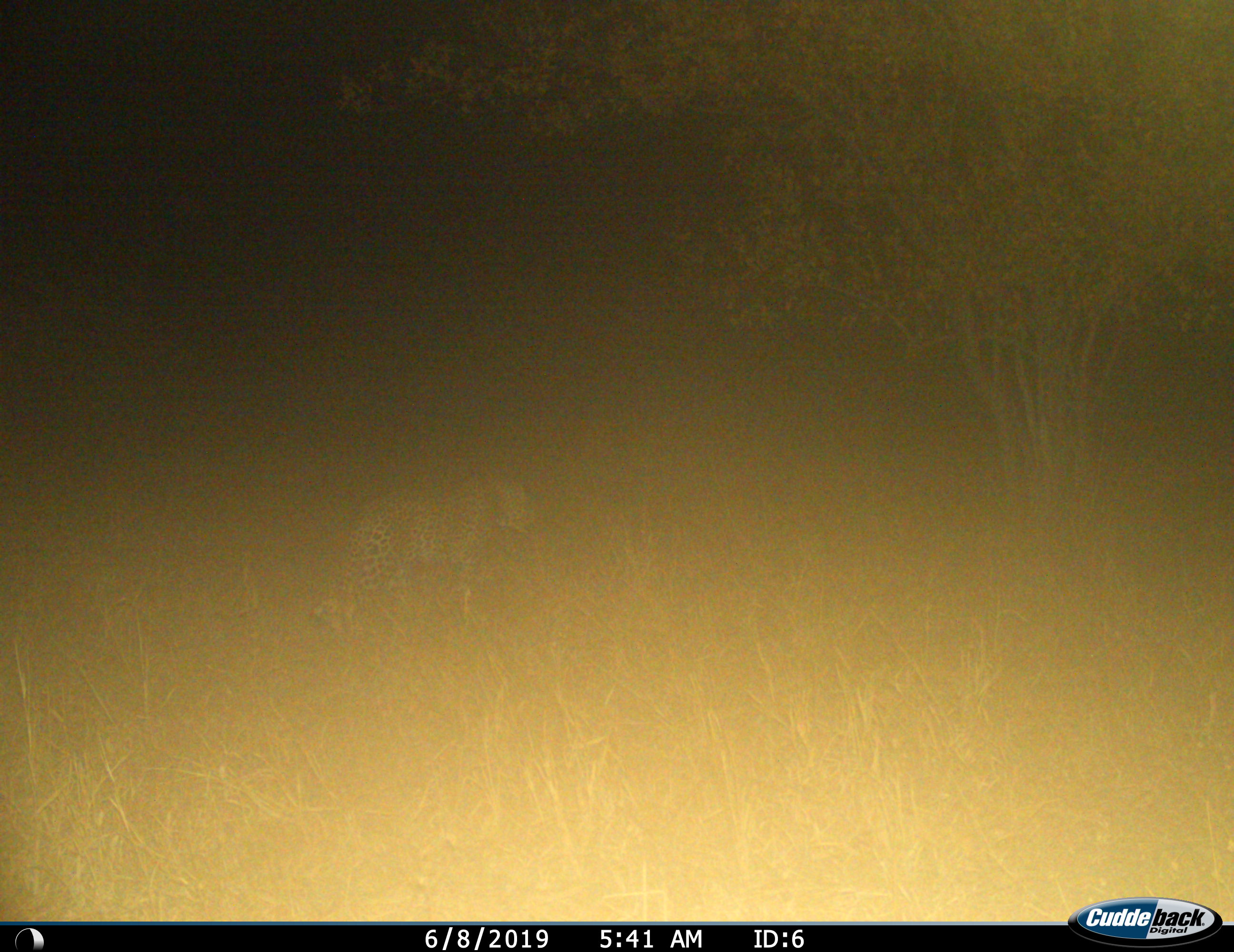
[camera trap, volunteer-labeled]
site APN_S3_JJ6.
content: unidentified animal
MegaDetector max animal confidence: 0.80